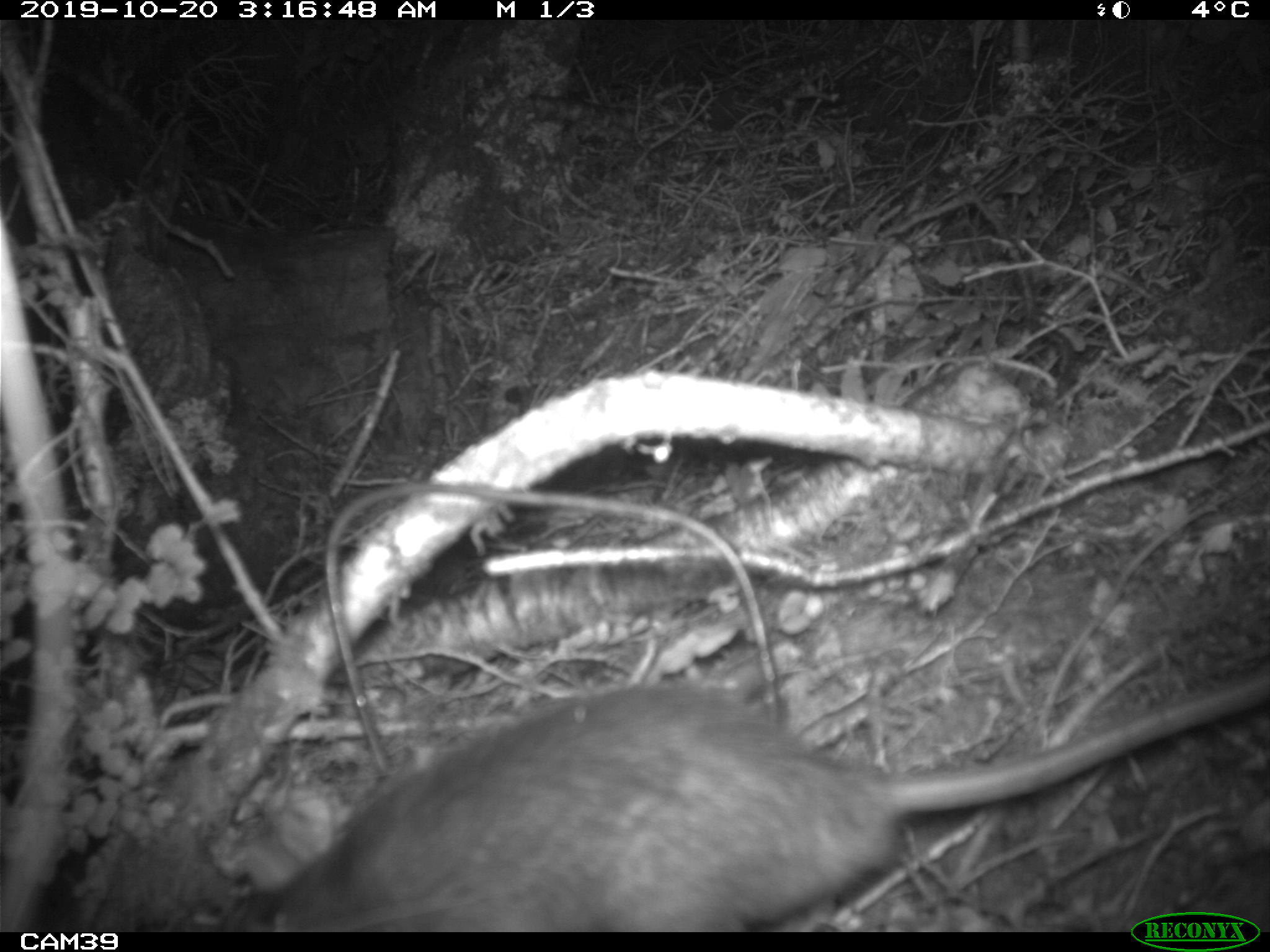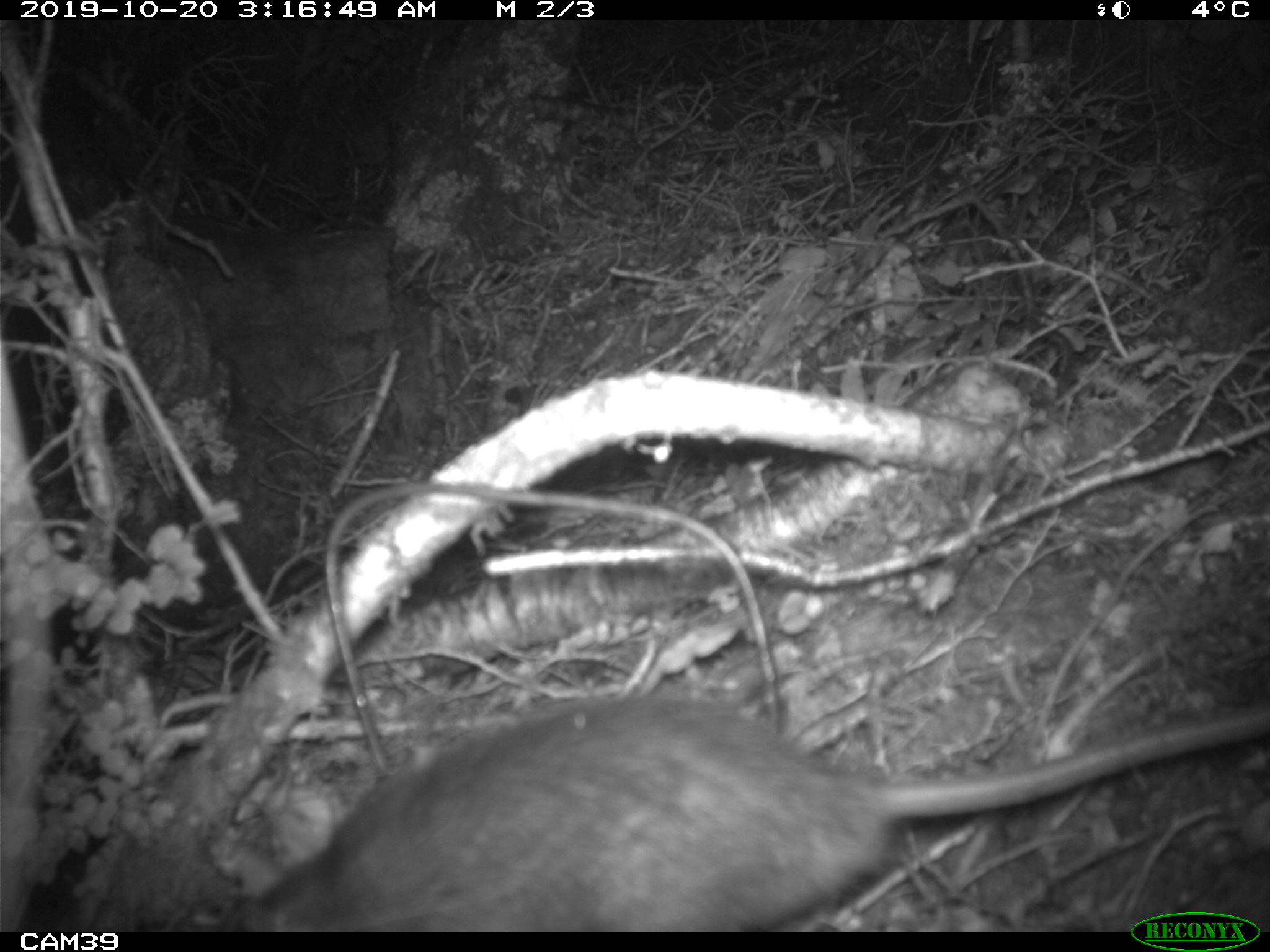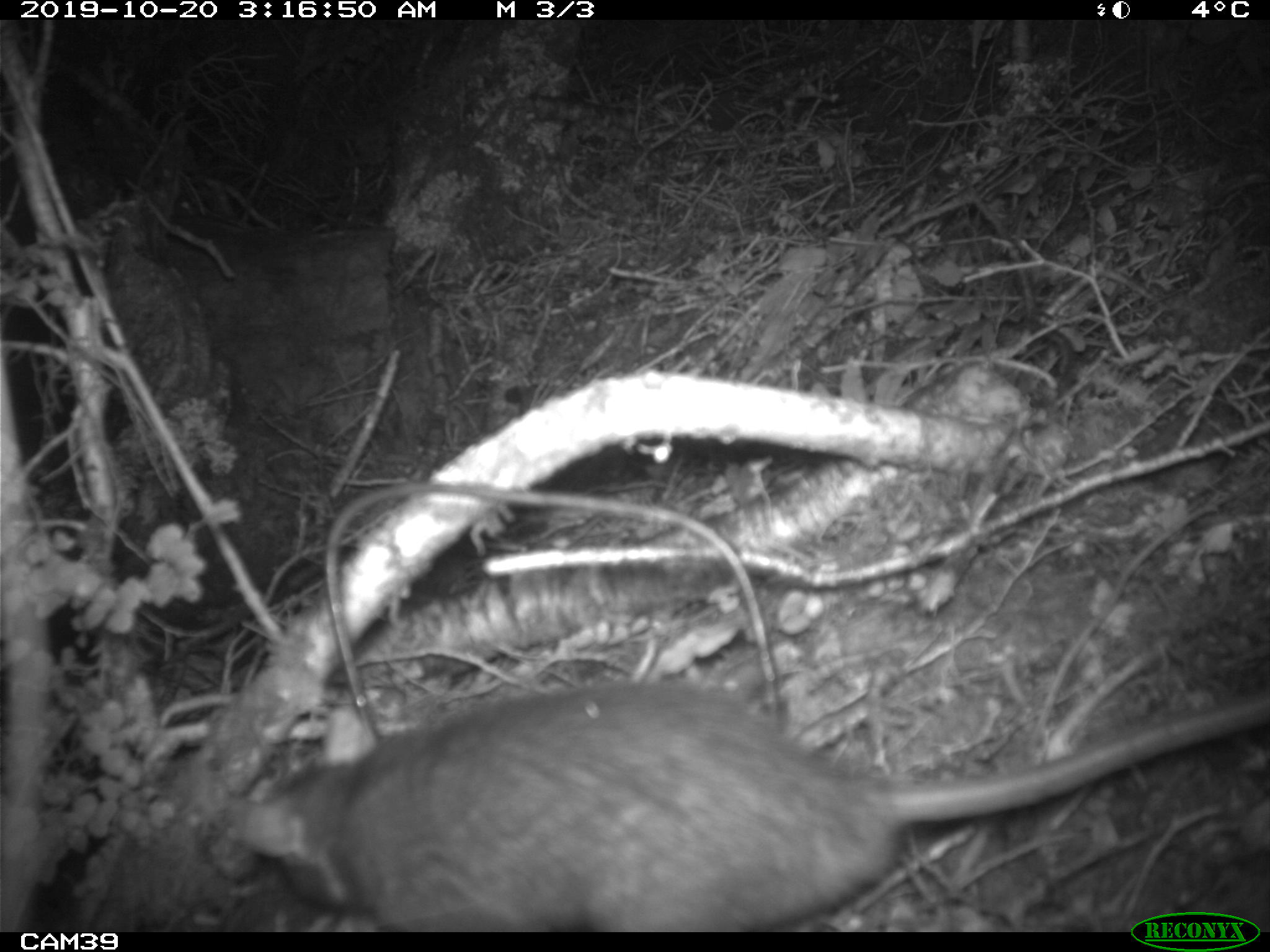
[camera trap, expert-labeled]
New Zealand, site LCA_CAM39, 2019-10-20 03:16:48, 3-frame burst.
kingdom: Animalia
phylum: Chordata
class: Mammalia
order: Rodentia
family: Muridae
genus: Rattus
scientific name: Rattus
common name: rat